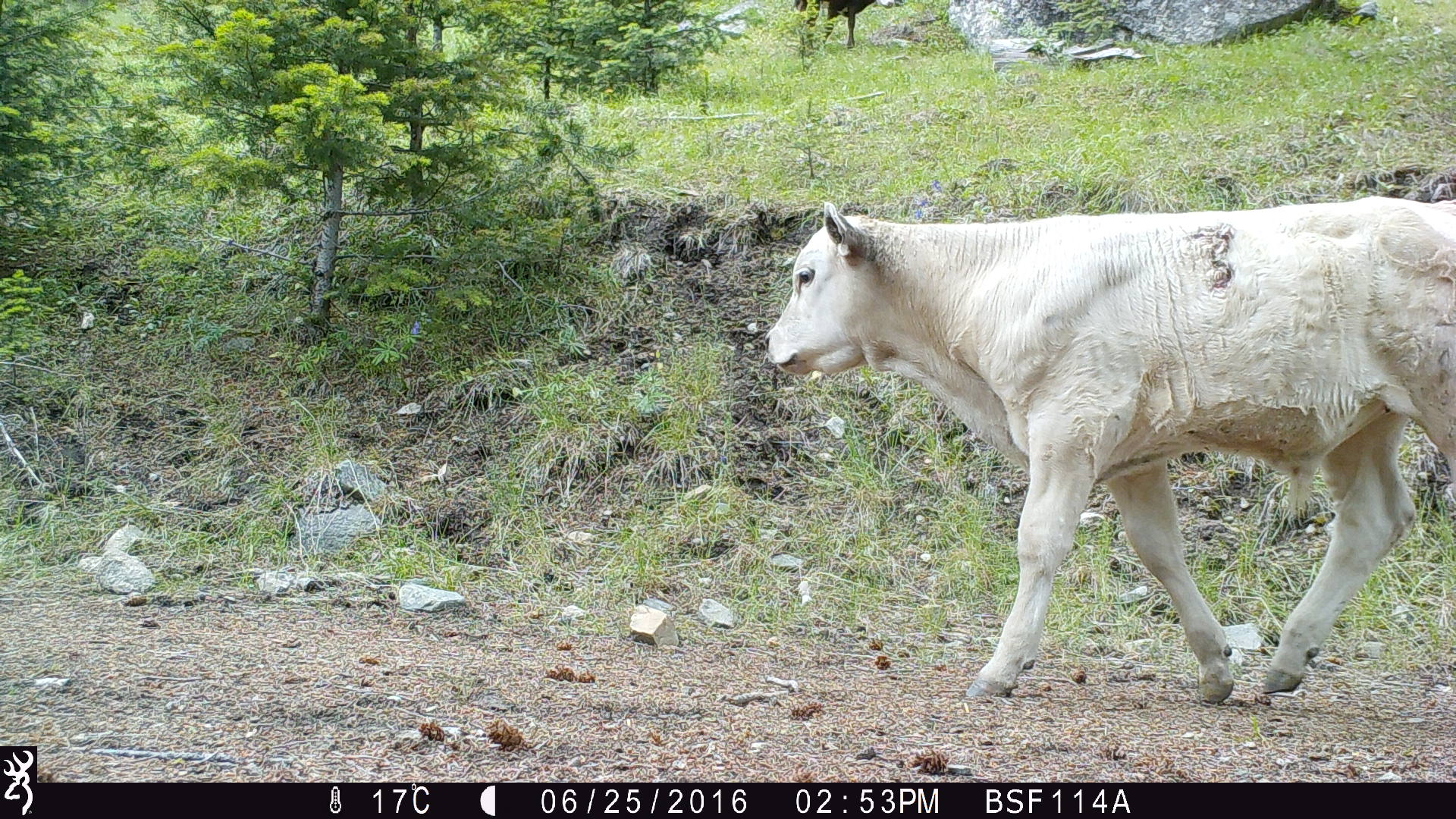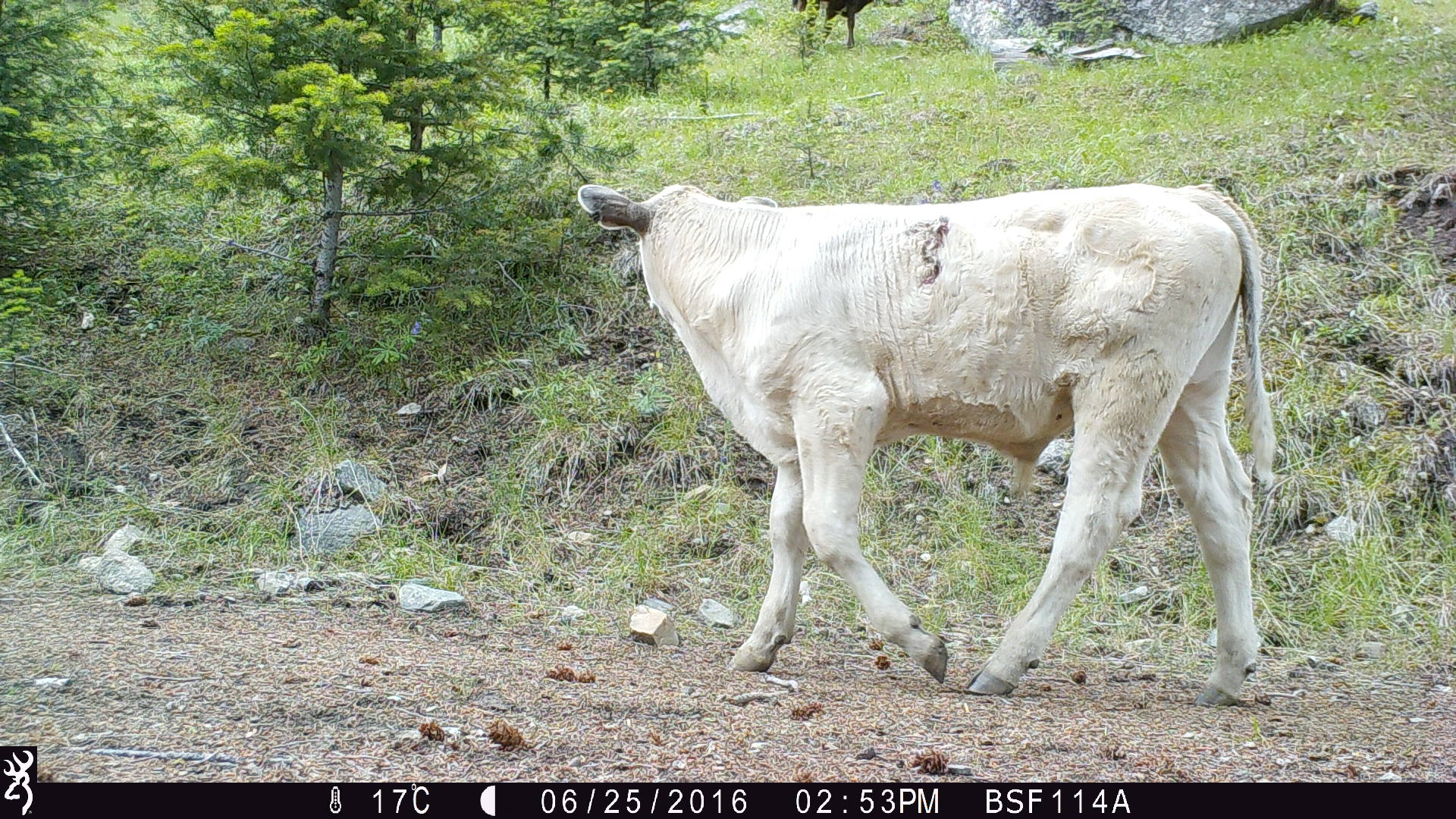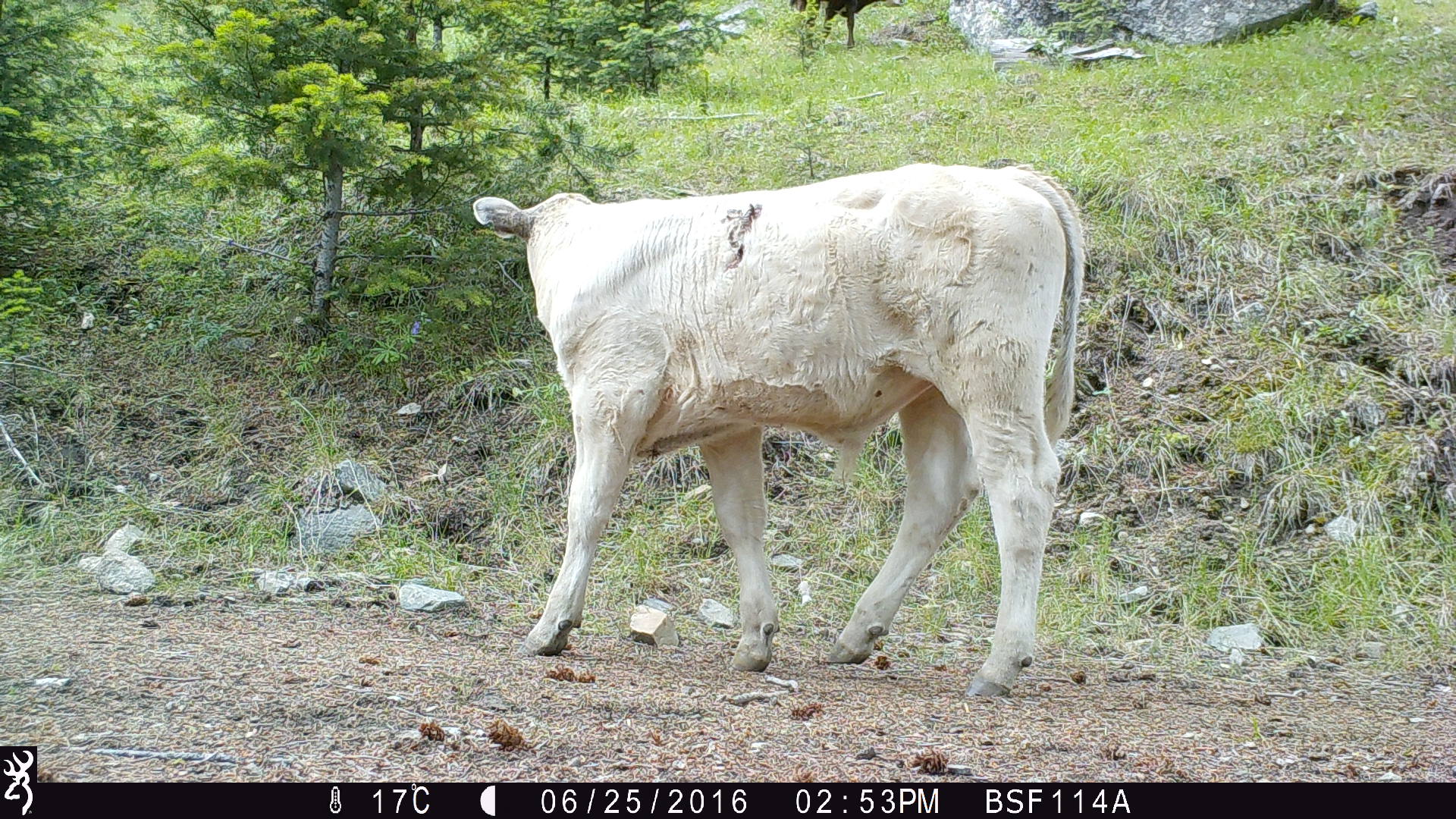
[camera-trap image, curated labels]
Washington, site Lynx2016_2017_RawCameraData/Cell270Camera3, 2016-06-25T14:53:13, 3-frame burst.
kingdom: Animalia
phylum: Chordata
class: Mammalia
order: Artiodactyla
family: Bovidae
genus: Bos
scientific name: Bos taurus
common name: domestic cattle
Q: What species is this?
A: Domestic cattle (Bos taurus).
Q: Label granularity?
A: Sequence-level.